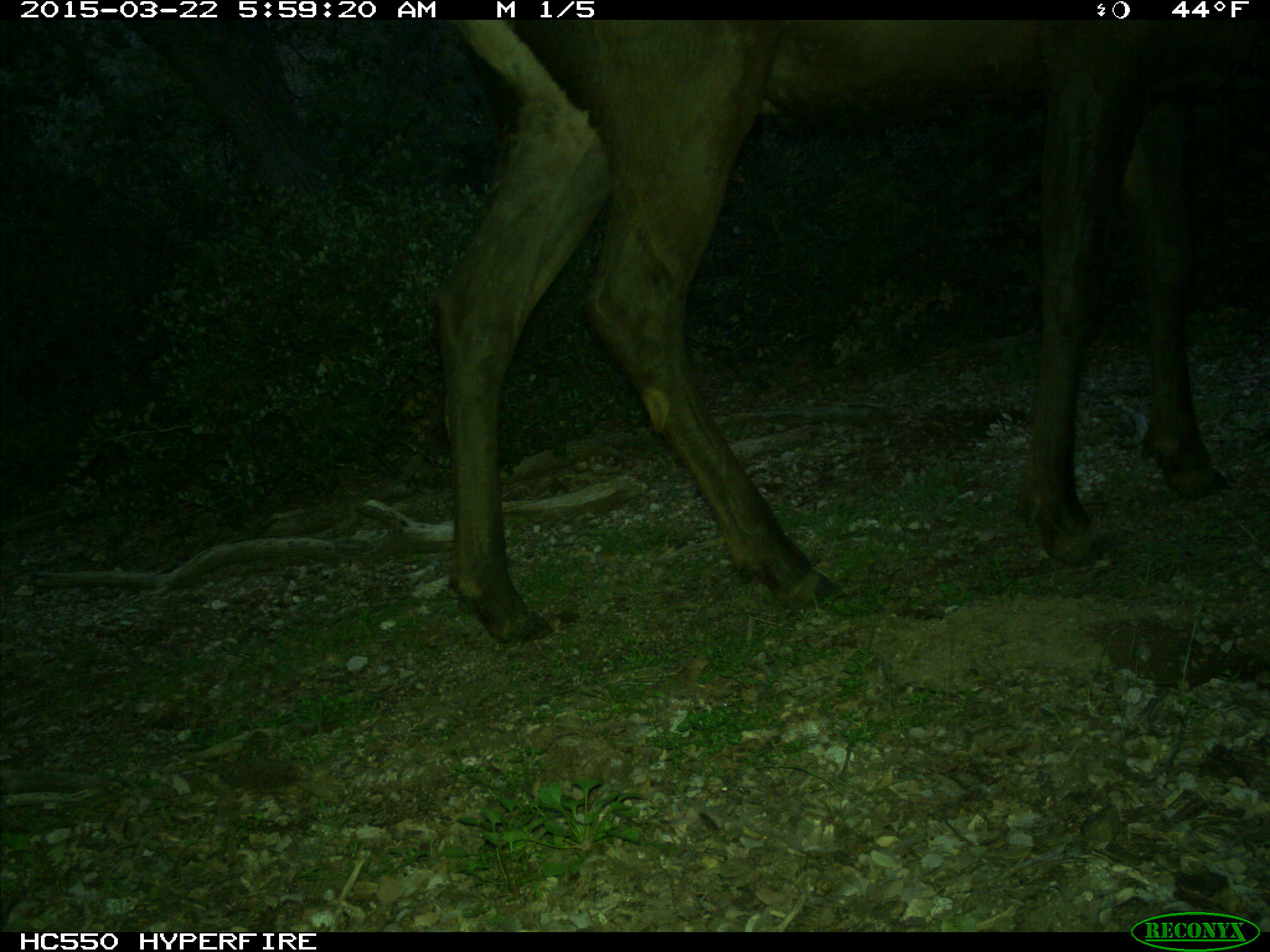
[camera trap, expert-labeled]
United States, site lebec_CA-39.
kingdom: Animalia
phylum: Chordata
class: Mammalia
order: Artiodactyla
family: Cervidae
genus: Cervus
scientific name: Cervus canadensis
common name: elk